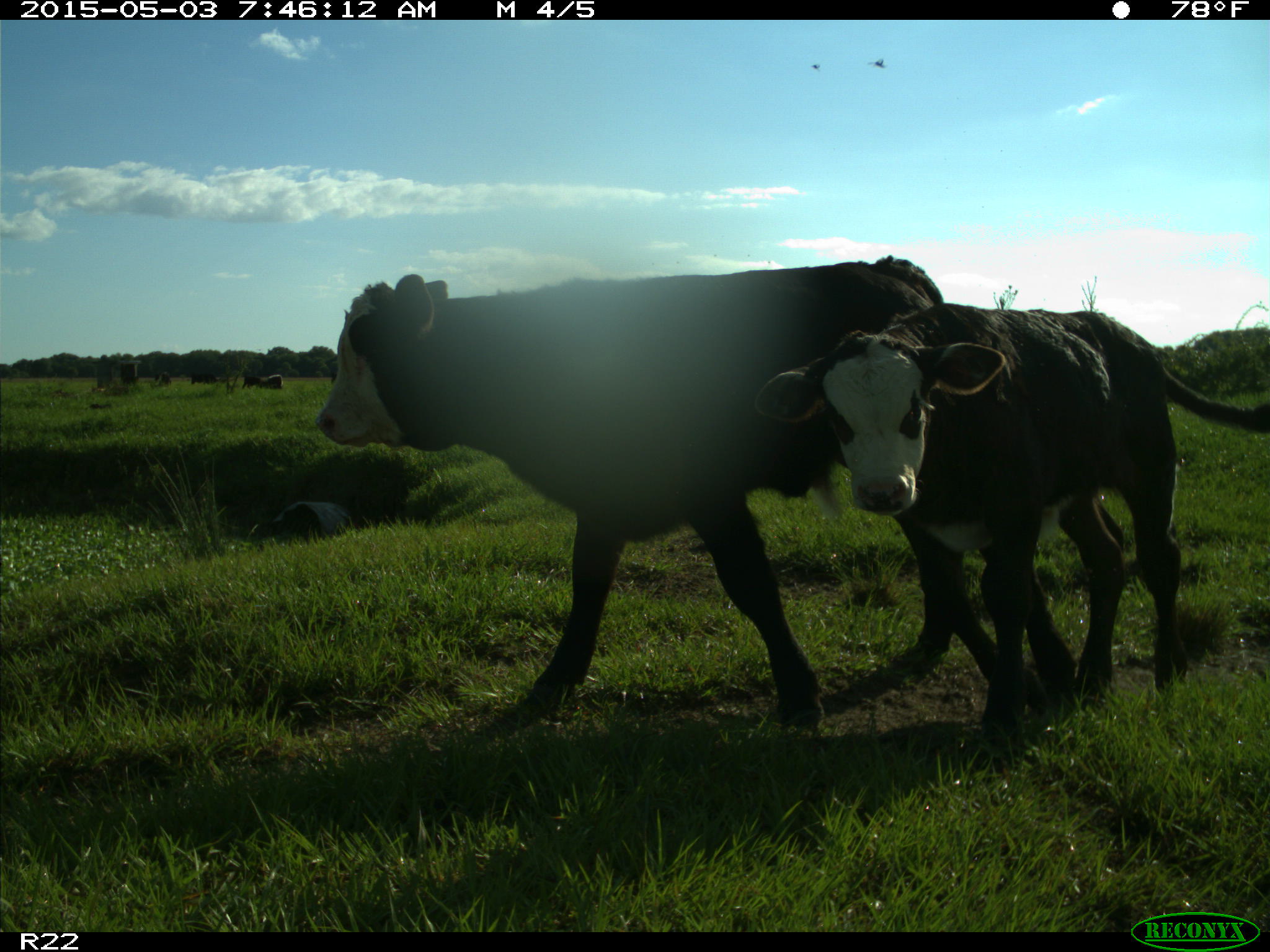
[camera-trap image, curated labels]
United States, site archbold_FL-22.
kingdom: Animalia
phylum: Chordata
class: Mammalia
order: Artiodactyla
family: Bovidae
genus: Bos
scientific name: Bos taurus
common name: domestic cow